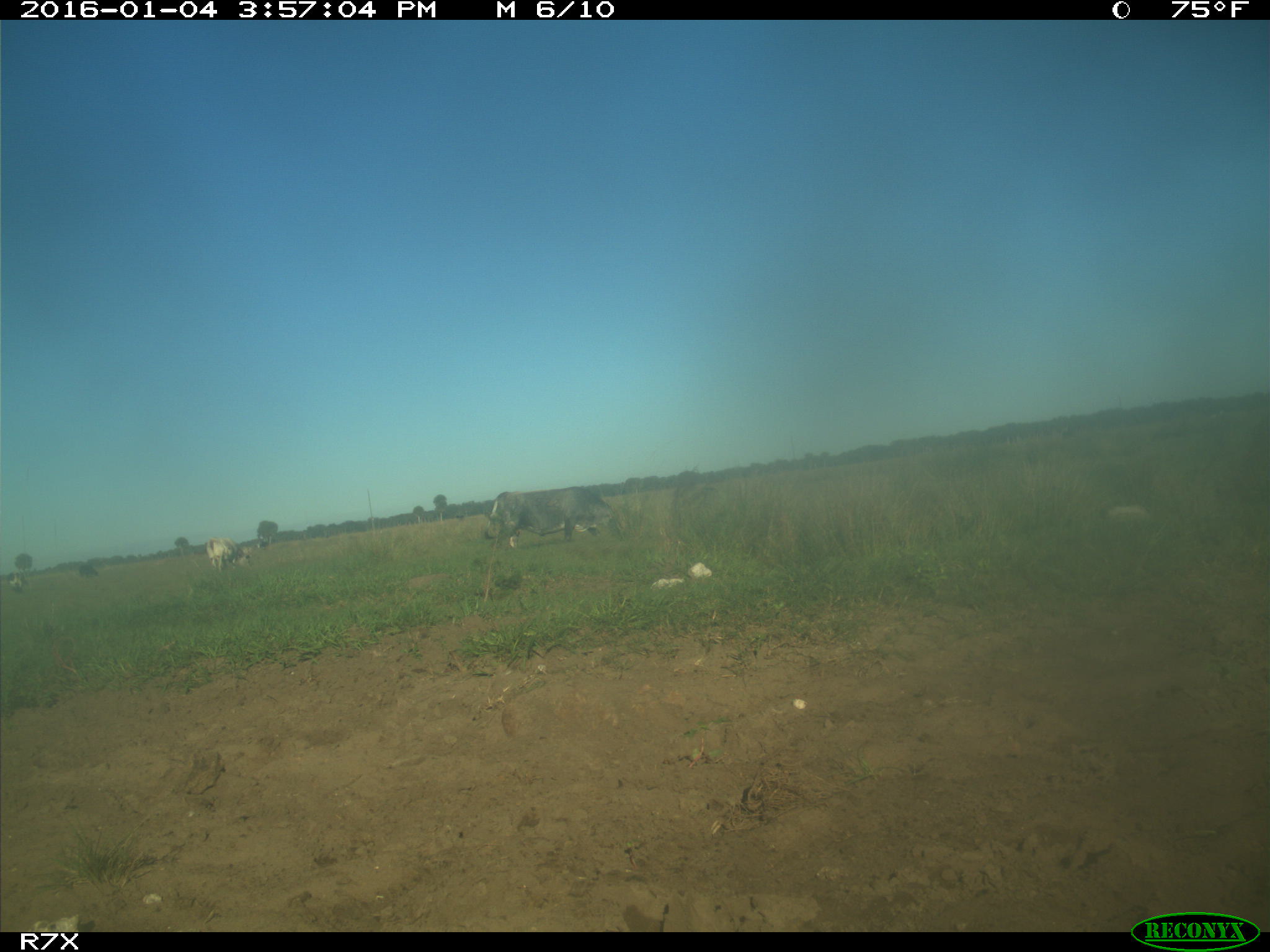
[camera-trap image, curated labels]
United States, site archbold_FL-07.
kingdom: Animalia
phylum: Chordata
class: Mammalia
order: Artiodactyla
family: Bovidae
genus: Bos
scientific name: Bos taurus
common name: domestic cow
Bos taurus (domestic cow).